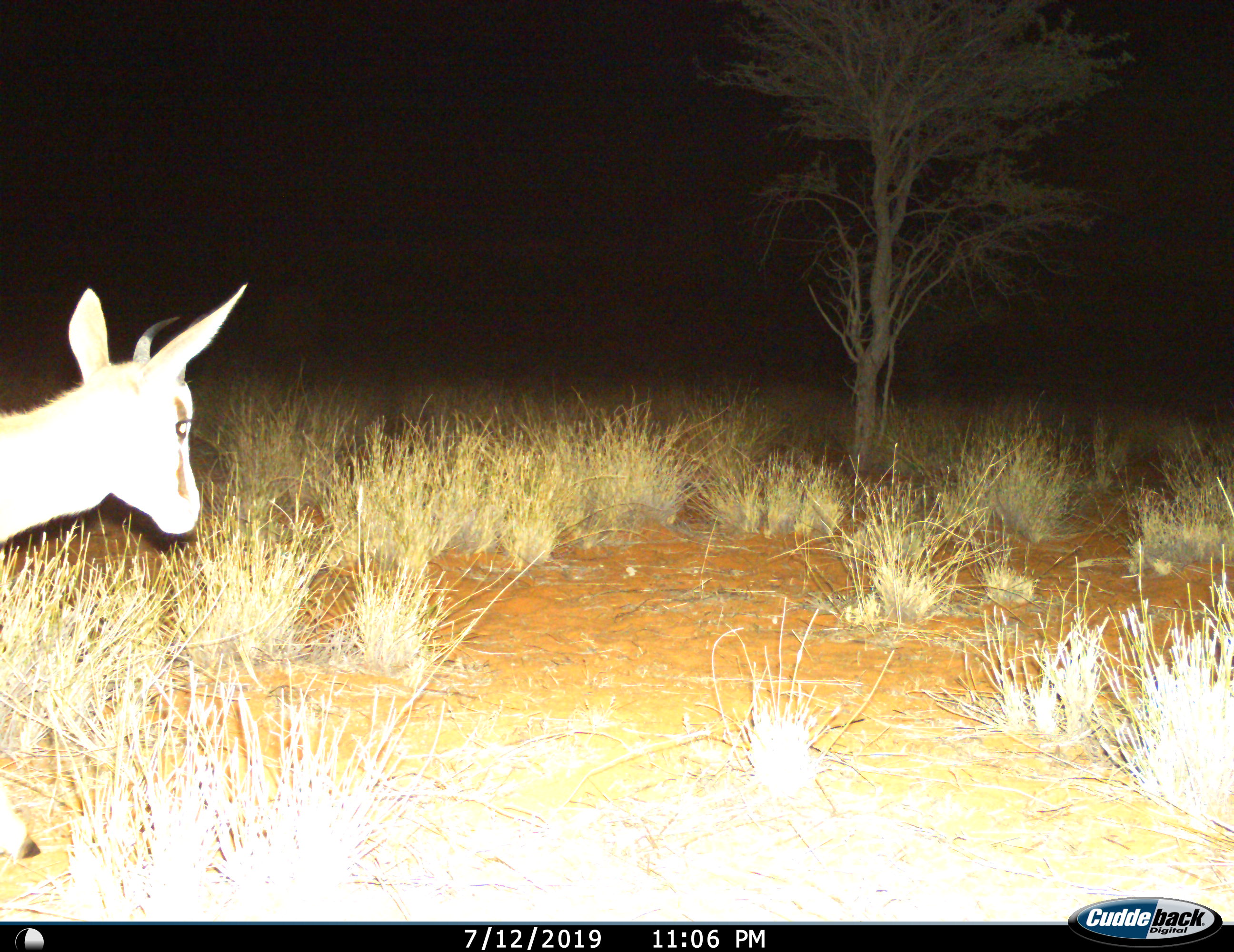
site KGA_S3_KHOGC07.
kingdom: Animalia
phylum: Chordata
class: Mammalia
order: Artiodactyla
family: Bovidae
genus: Antidorcas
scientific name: Antidorcas marsupialis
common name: springbok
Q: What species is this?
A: Springbok (Antidorcas marsupialis).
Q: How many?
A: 1.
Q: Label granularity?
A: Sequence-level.